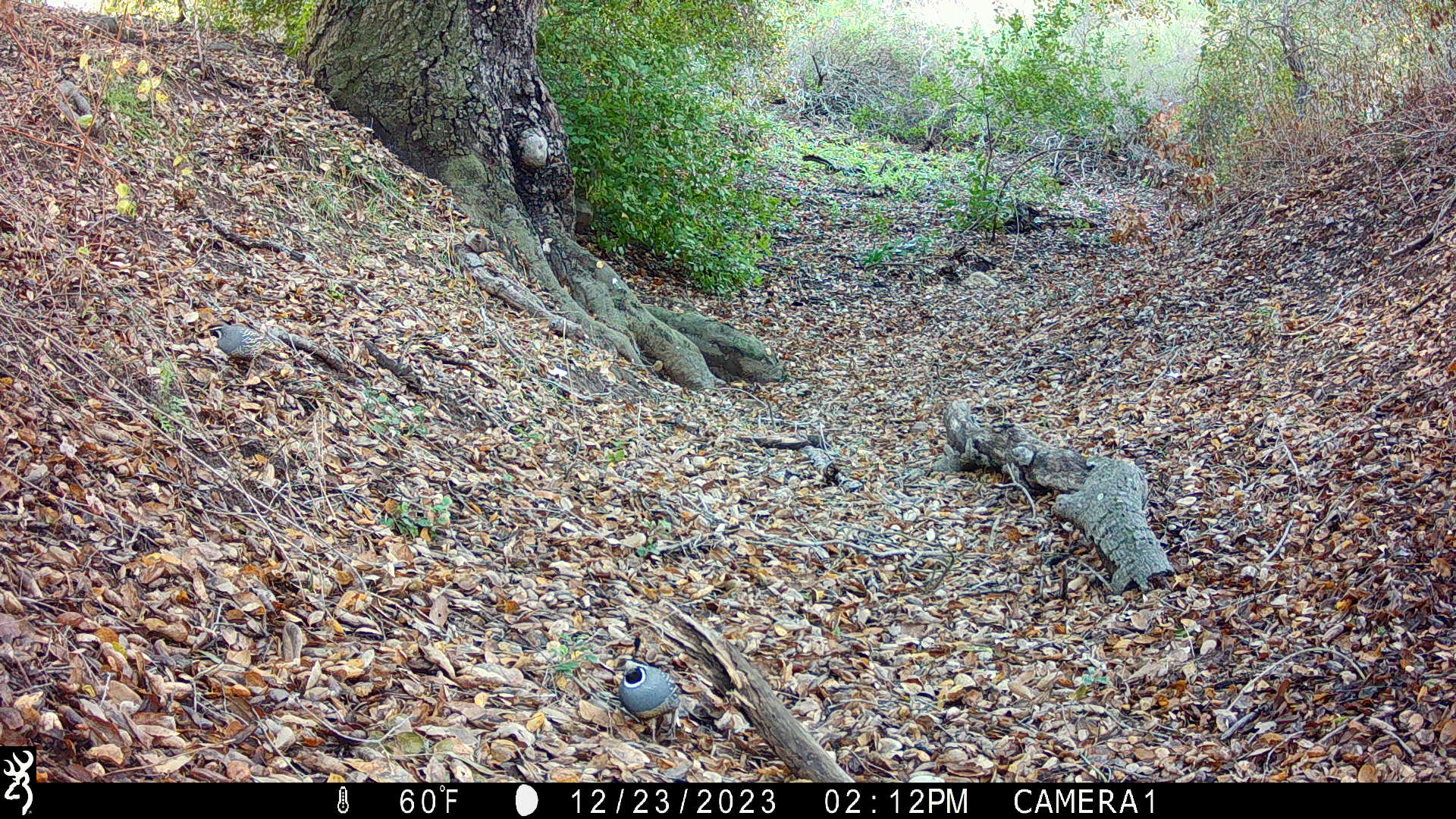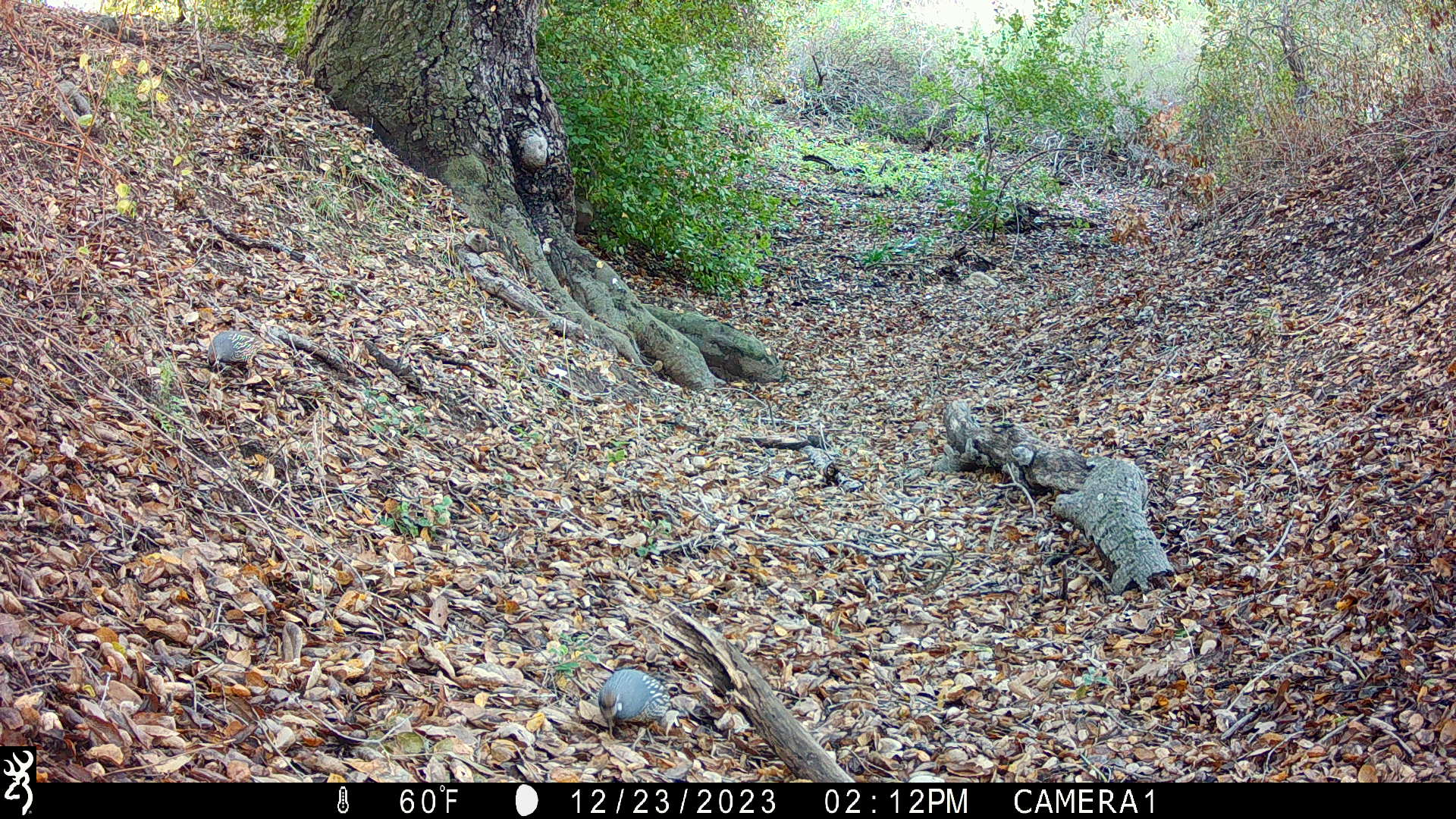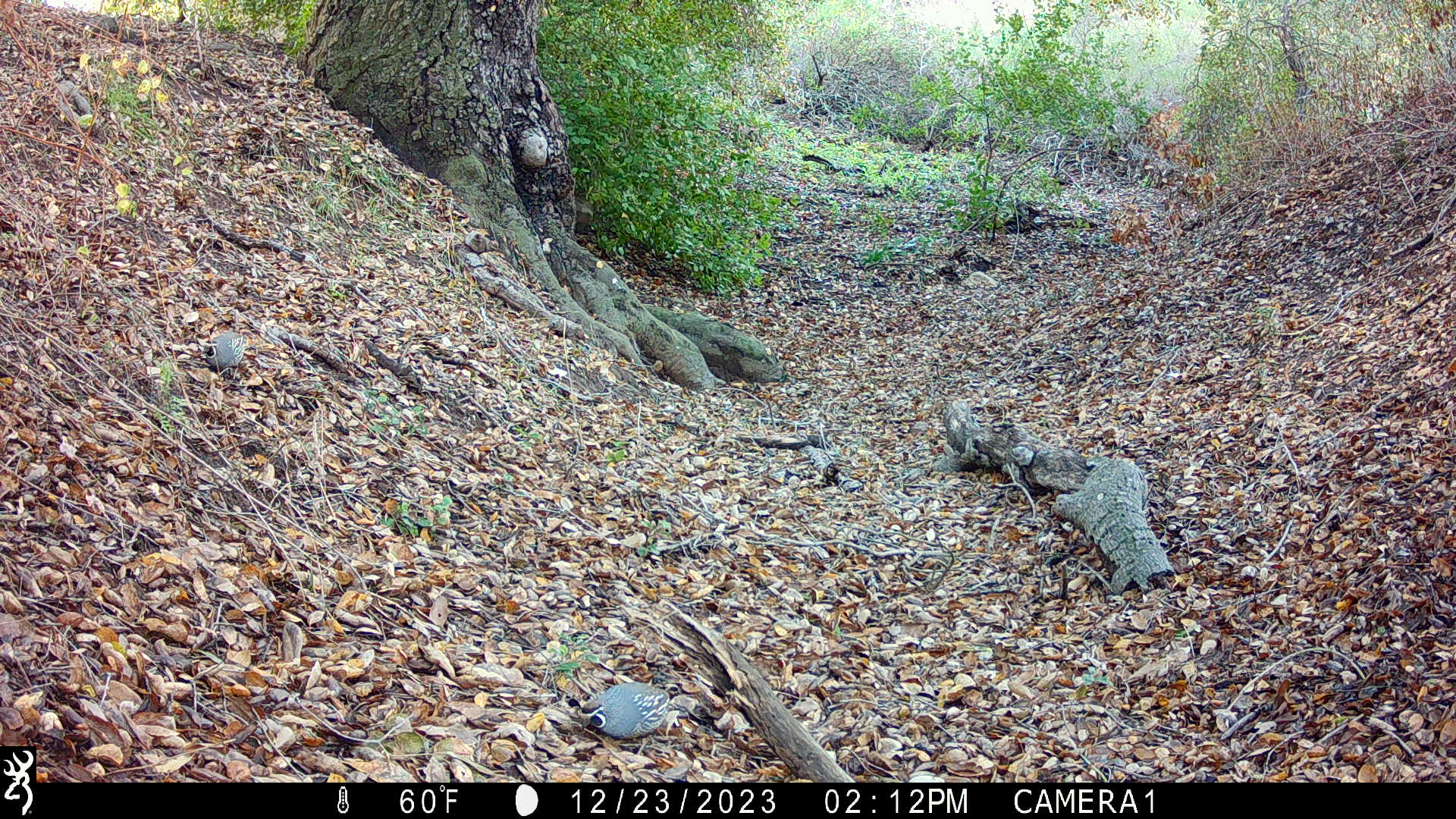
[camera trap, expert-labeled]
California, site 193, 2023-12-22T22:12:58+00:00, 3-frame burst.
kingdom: Animalia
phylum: Chordata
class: Aves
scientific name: Aves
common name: bird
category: unknown bird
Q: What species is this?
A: Unknown bird (bird) (Aves).